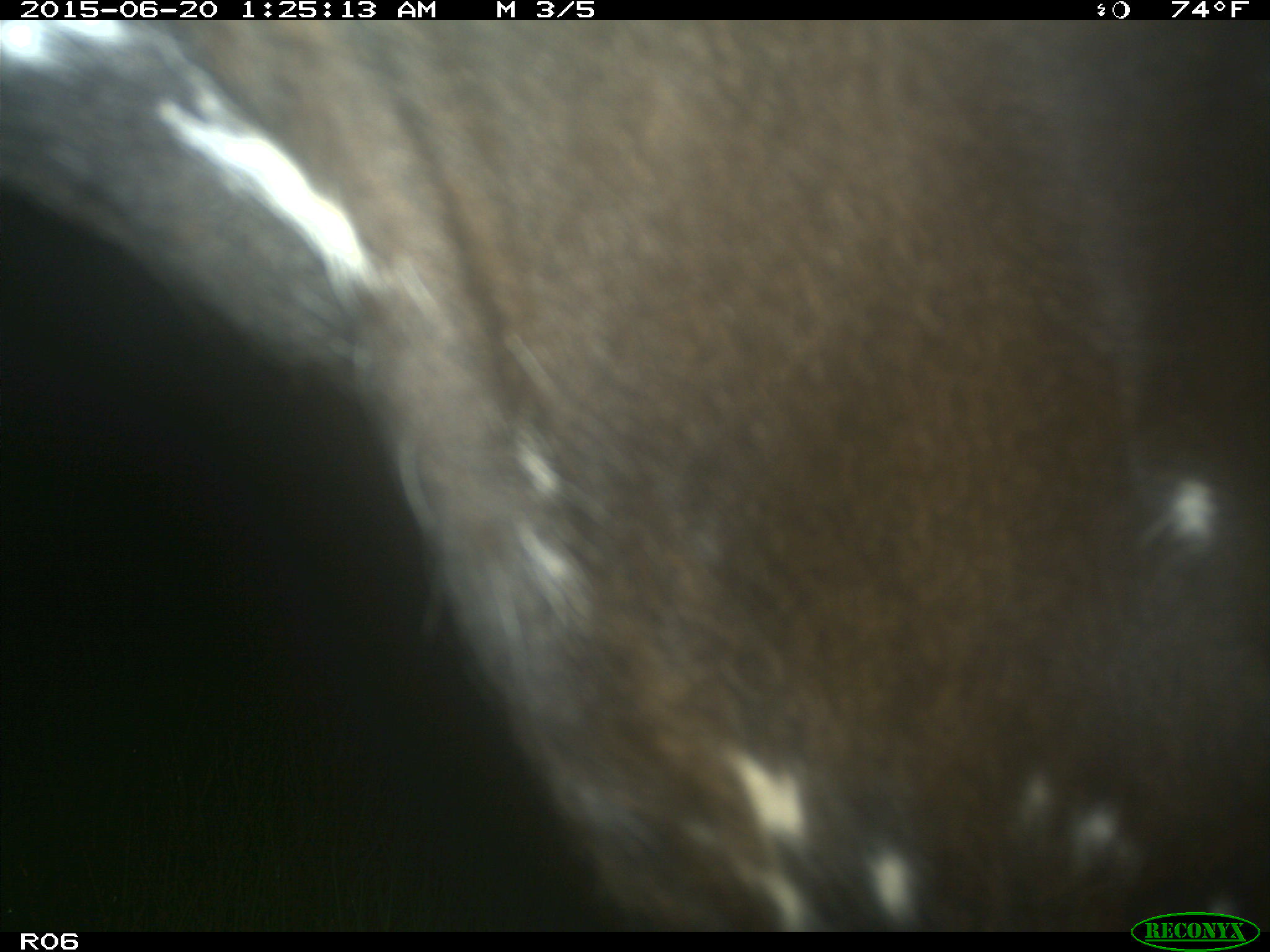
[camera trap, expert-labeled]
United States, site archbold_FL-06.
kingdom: Animalia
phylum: Chordata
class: Mammalia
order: Artiodactyla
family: Bovidae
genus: Bos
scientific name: Bos taurus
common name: domestic cow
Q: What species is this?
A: Bos taurus (domestic cow).